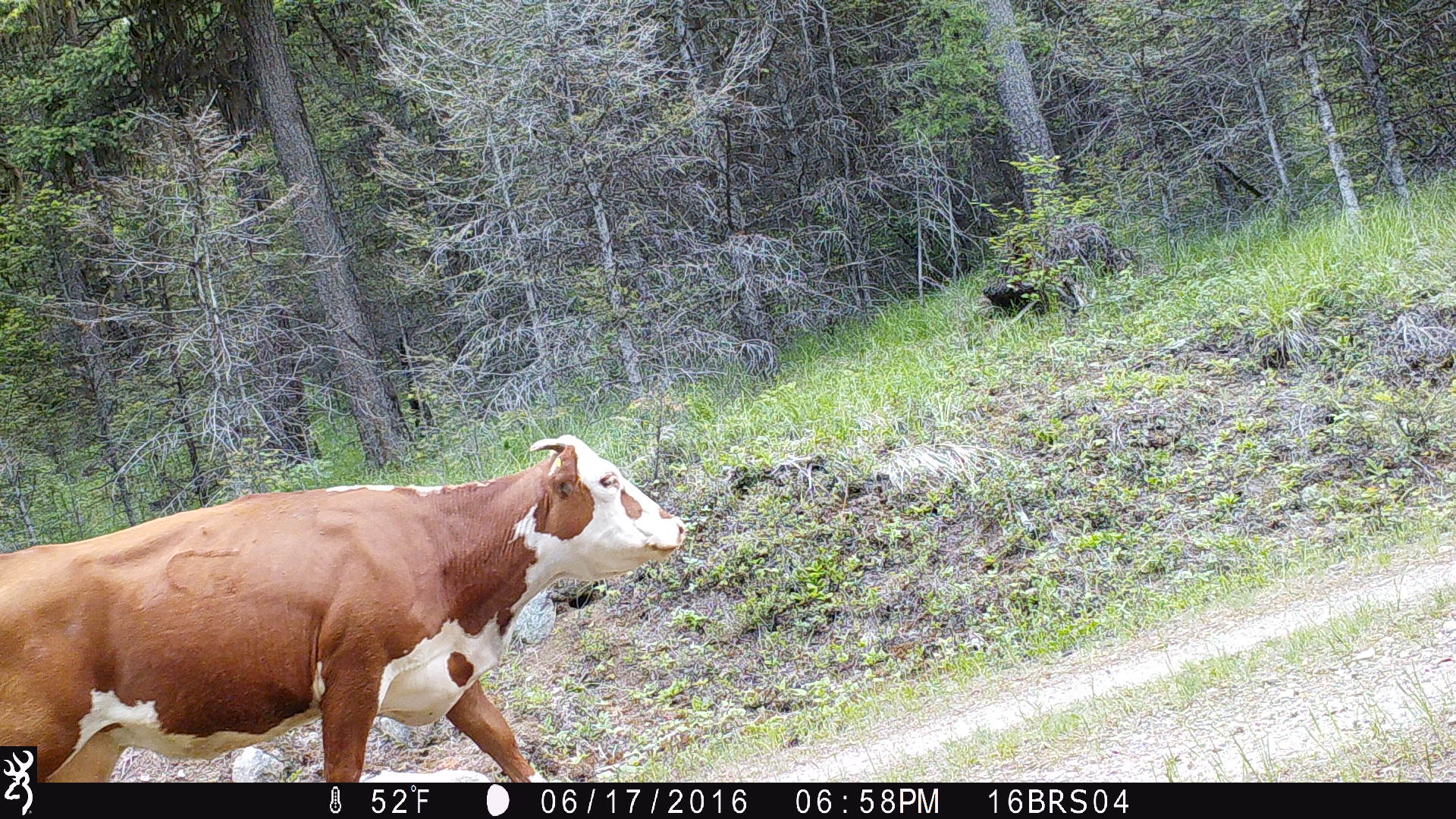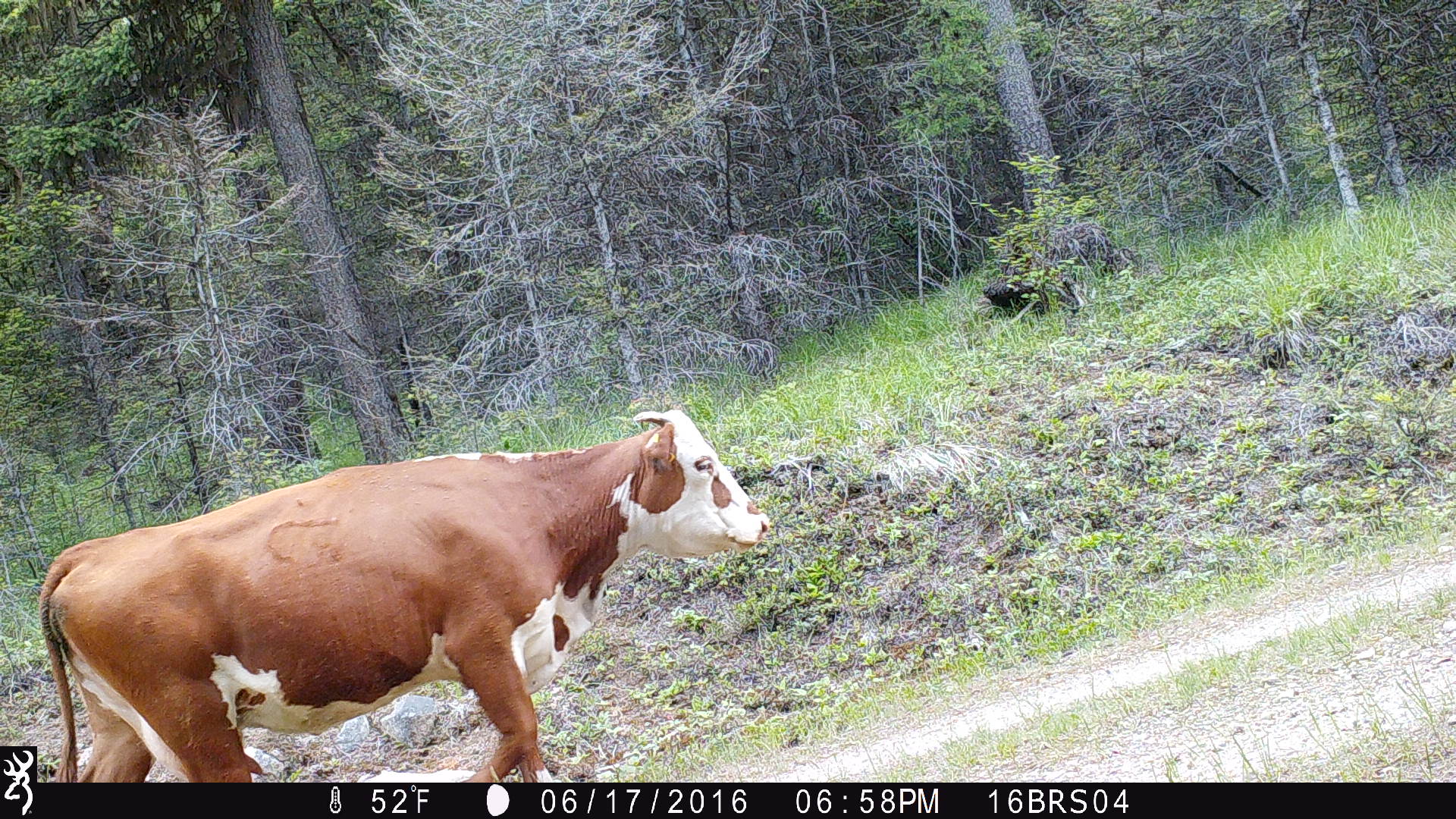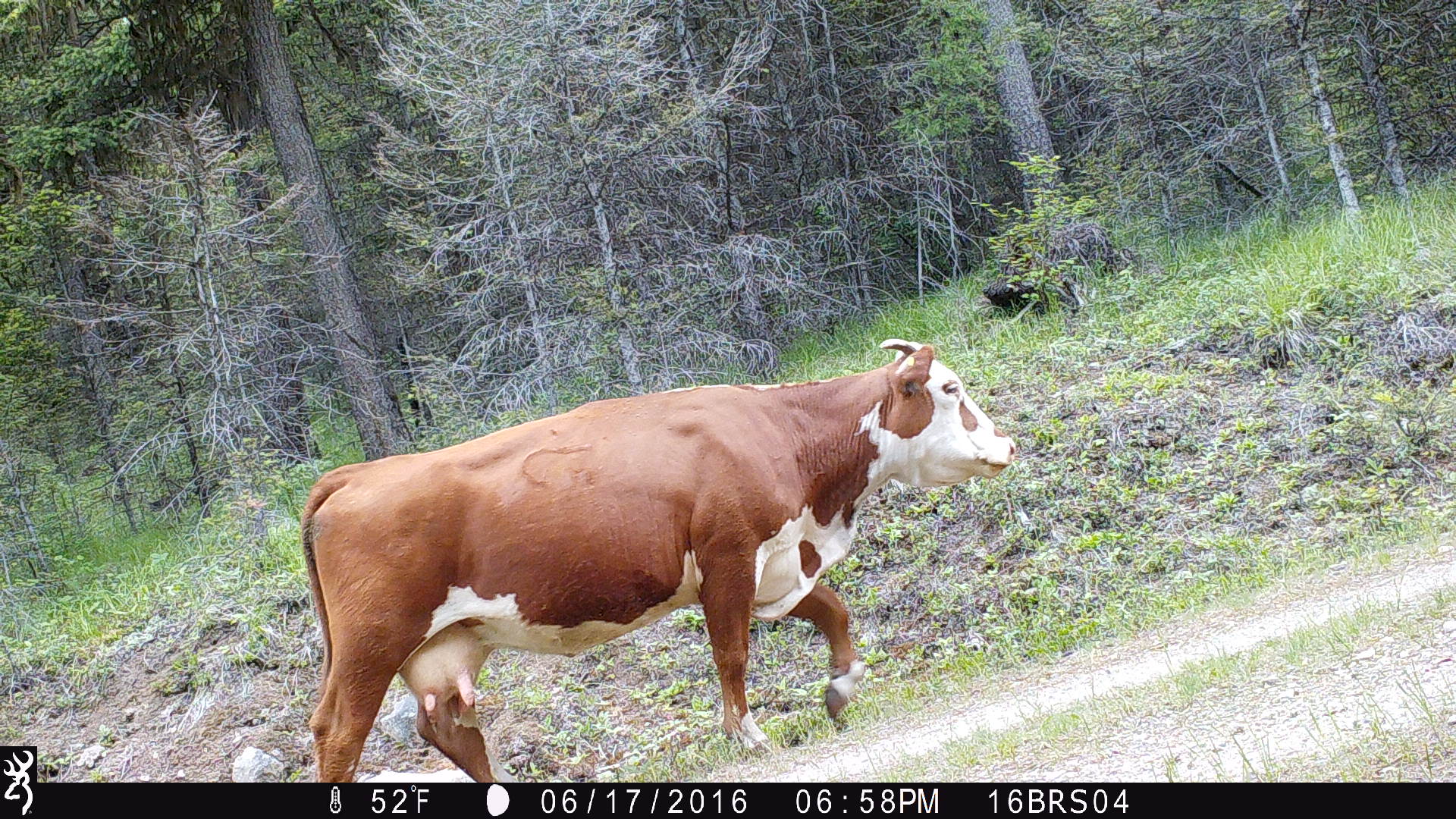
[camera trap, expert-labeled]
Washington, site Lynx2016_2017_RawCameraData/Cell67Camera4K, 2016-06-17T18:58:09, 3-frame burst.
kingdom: Animalia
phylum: Chordata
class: Mammalia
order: Artiodactyla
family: Bovidae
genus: Bos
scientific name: Bos taurus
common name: domestic cattle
Domestic cattle (Bos taurus). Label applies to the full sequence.